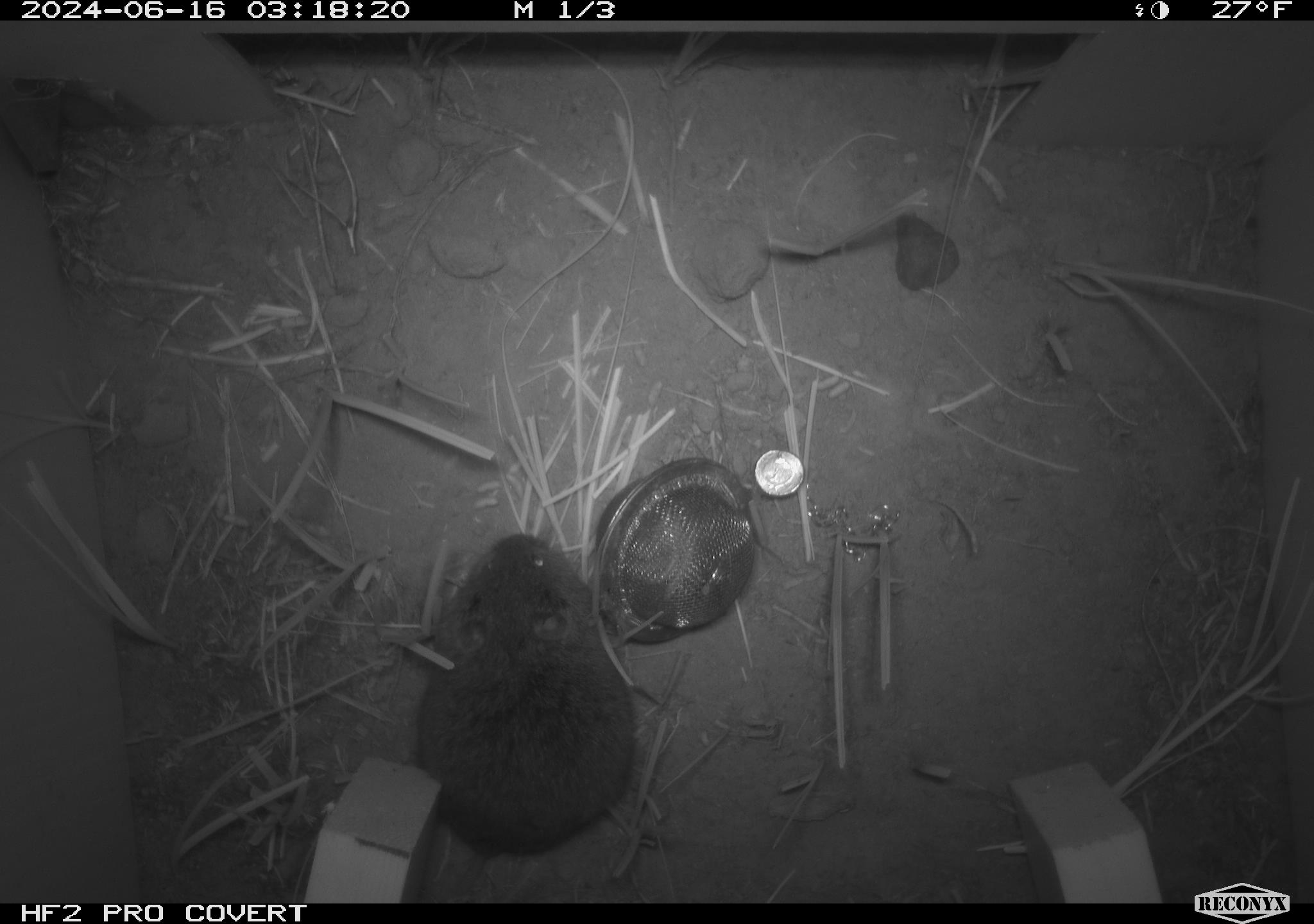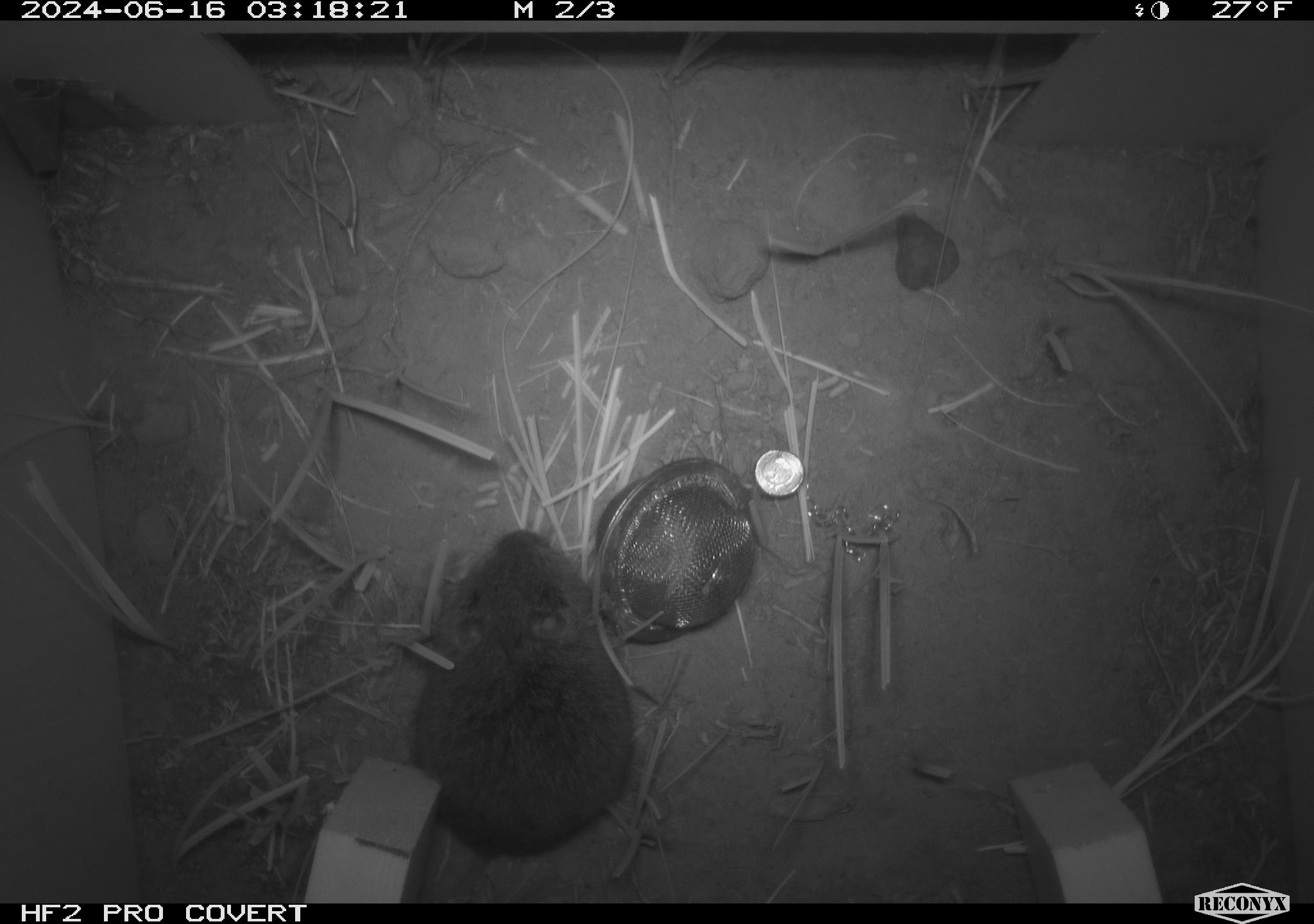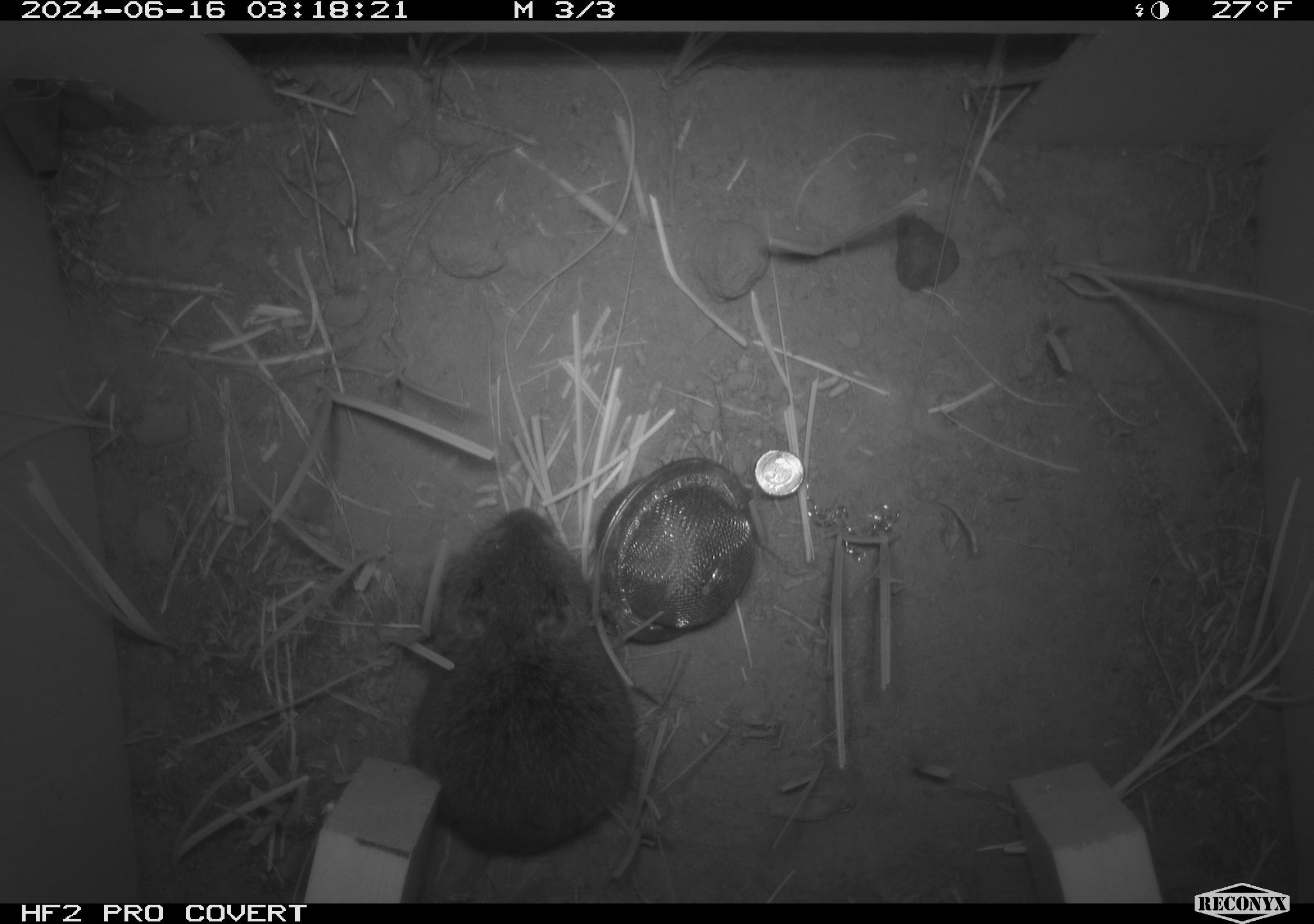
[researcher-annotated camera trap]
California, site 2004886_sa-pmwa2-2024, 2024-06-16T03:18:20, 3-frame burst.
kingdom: Animalia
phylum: Chordata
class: Mammalia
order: Rodentia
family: Cricetidae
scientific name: Arvicolinae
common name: voles, lemmings, and muskrats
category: arvicolinae subfamily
Arvicolinae subfamily (voles, lemmings, and muskrats) (Arvicolinae).